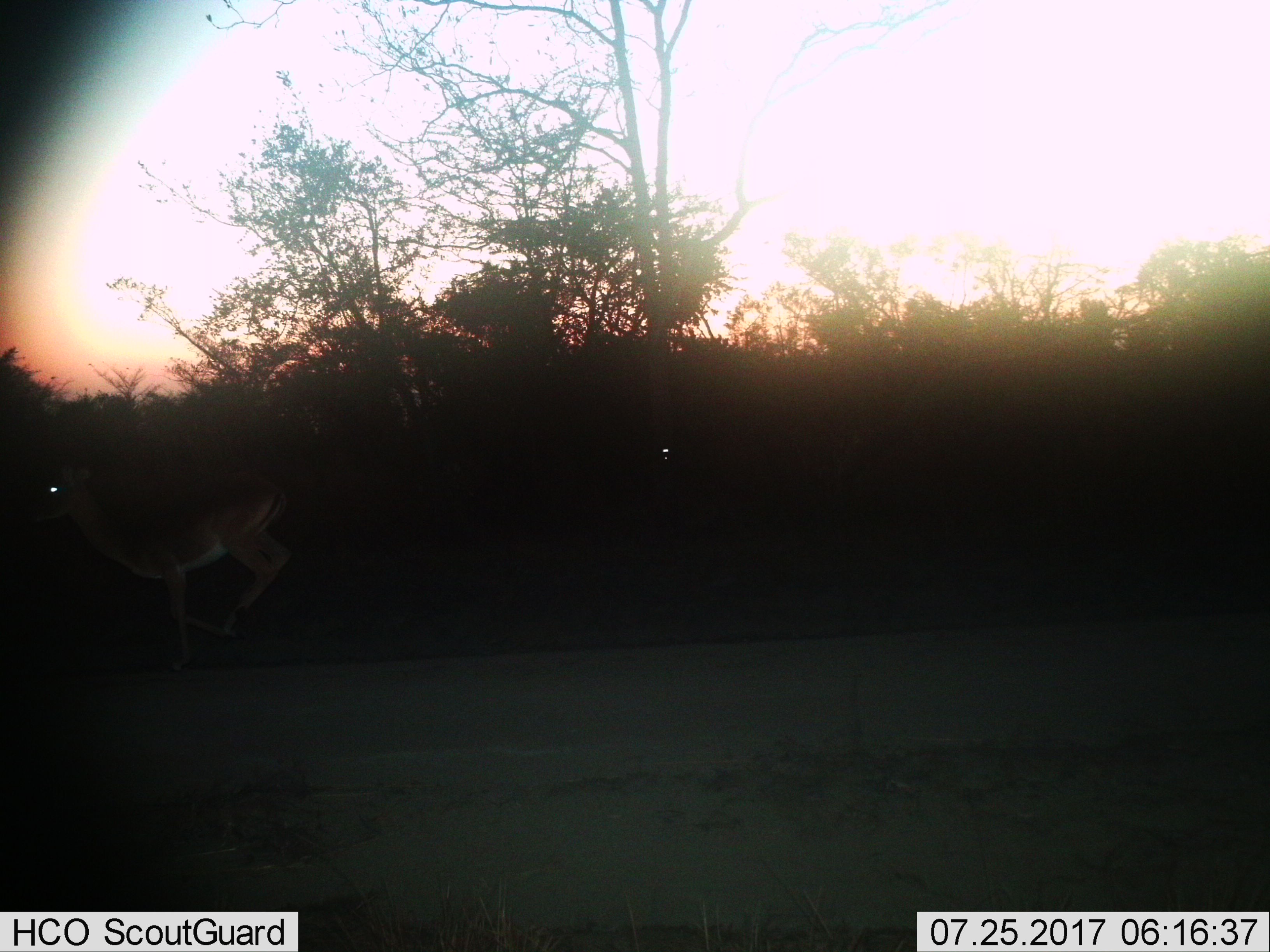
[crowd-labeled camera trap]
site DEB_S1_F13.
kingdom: Animalia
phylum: Chordata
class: Mammalia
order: Artiodactyla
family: Bovidae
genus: Aepyceros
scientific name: Aepyceros melampus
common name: impala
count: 1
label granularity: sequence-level